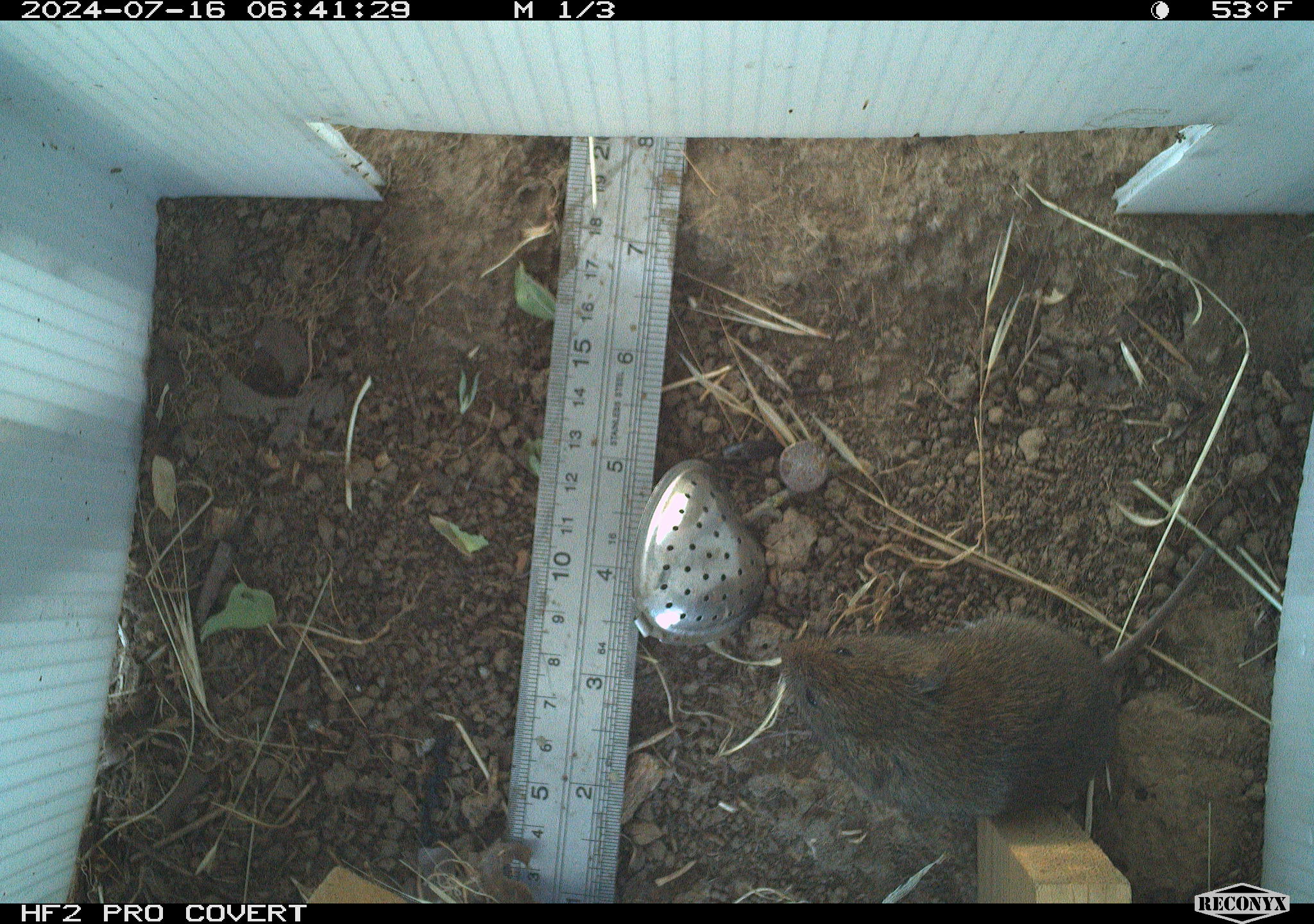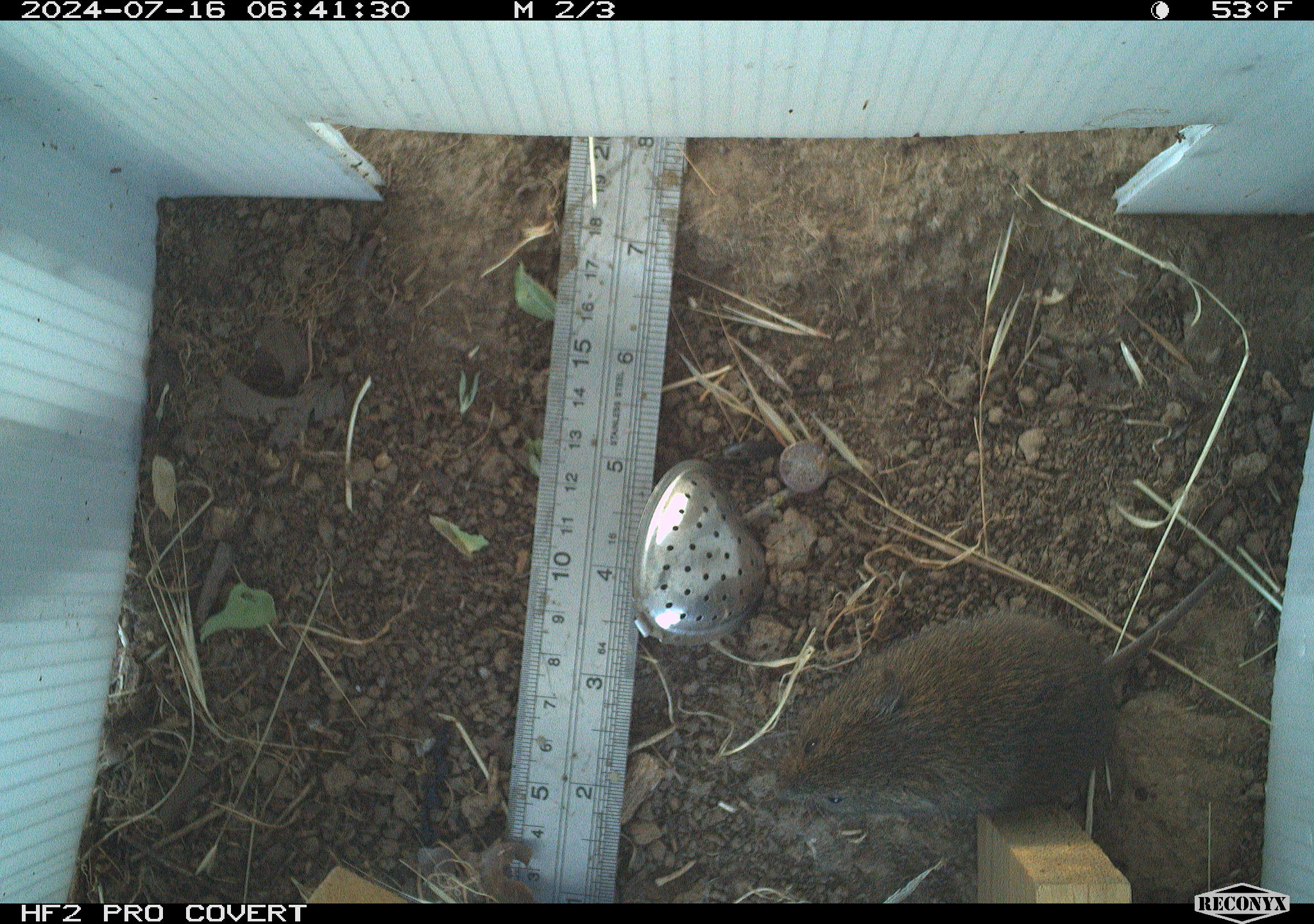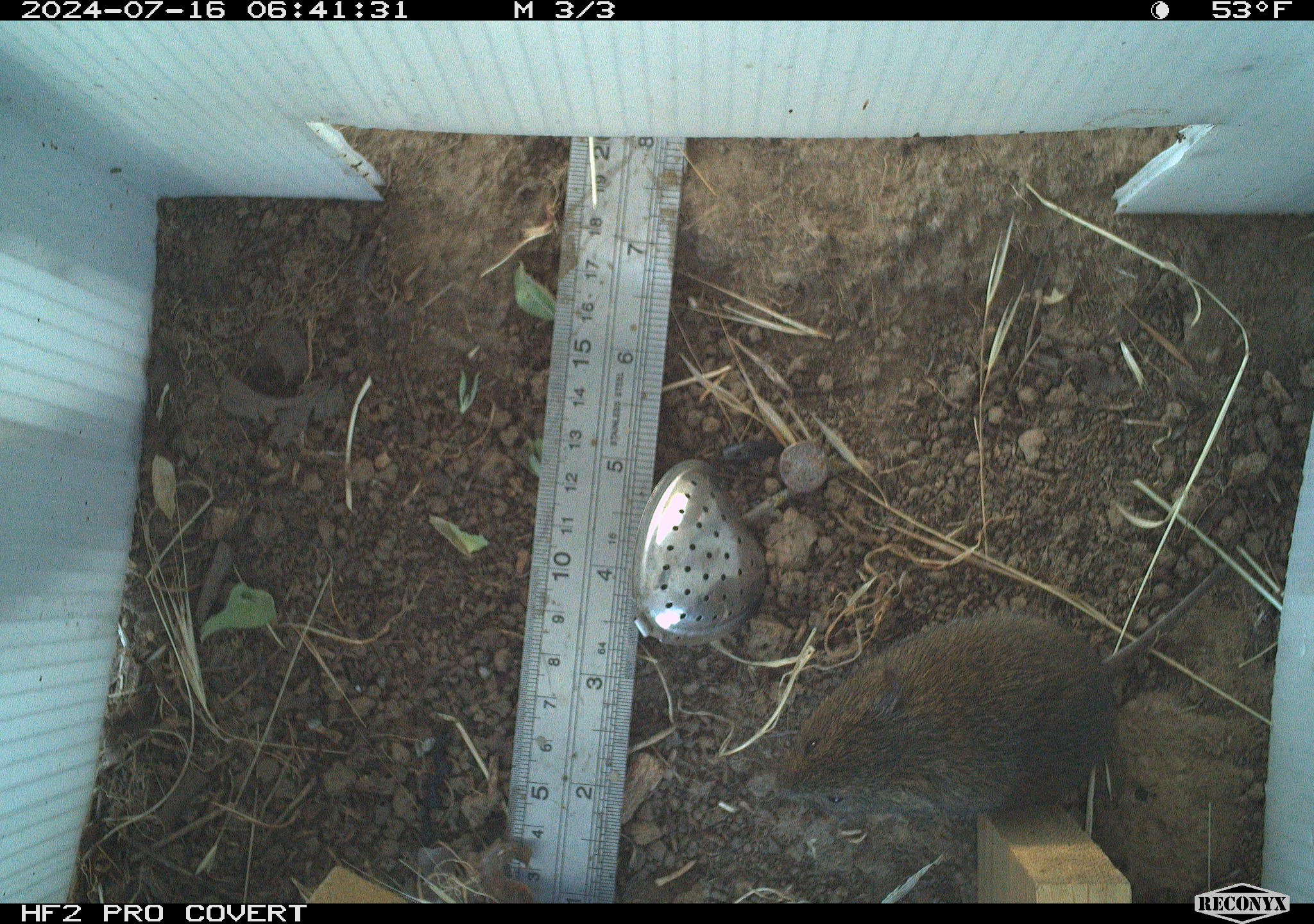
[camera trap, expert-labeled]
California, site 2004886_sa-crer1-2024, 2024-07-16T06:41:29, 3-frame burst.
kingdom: Animalia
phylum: Chordata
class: Mammalia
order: Rodentia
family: Cricetidae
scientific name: Arvicolinae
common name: voles, lemmings, and muskrats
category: arvicolinae subfamily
Arvicolinae subfamily (voles, lemmings, and muskrats) (Arvicolinae).